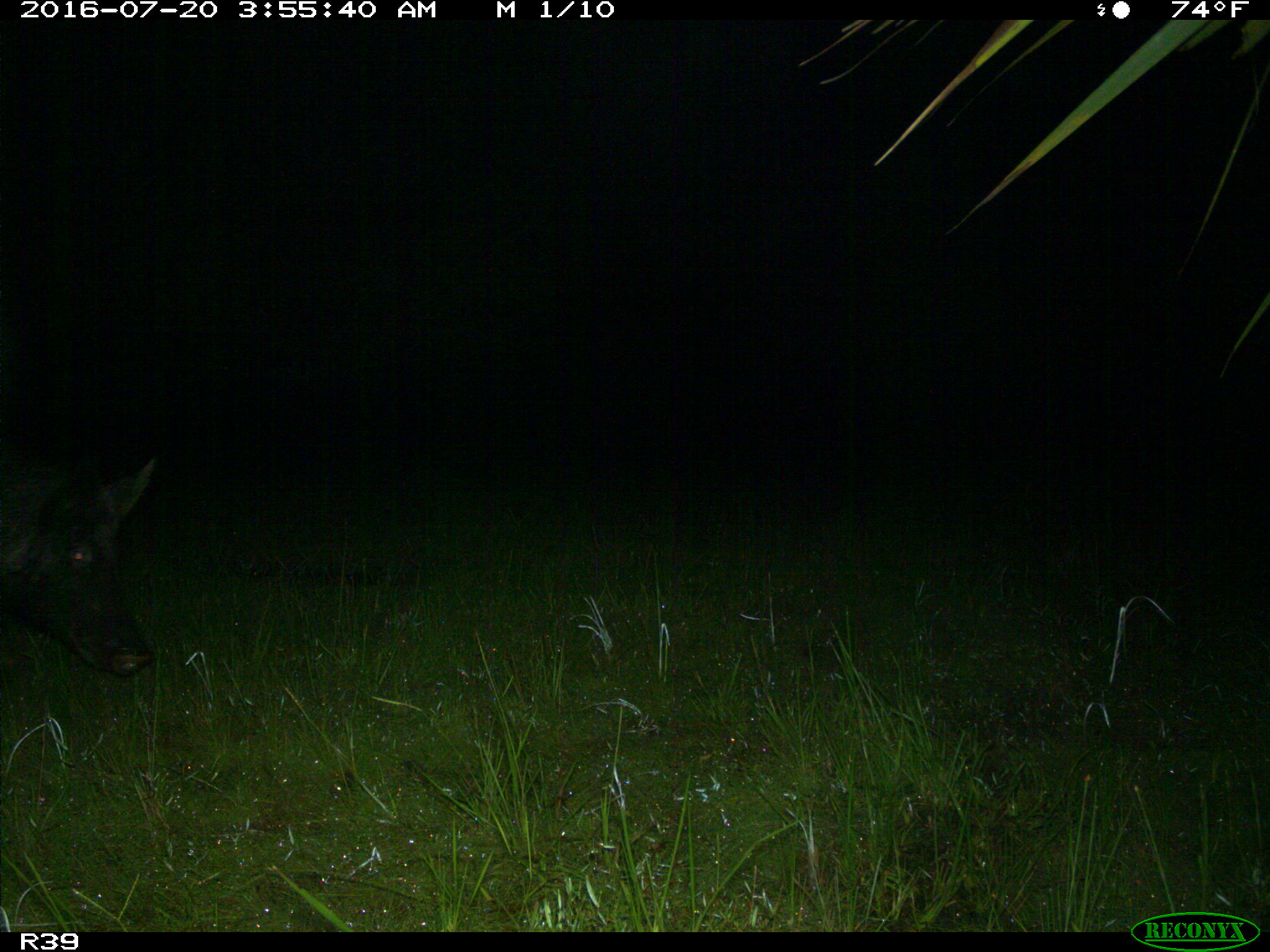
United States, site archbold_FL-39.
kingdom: Animalia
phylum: Chordata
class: Mammalia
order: Artiodactyla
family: Suidae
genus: Sus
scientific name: Sus scrofa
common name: wild boar